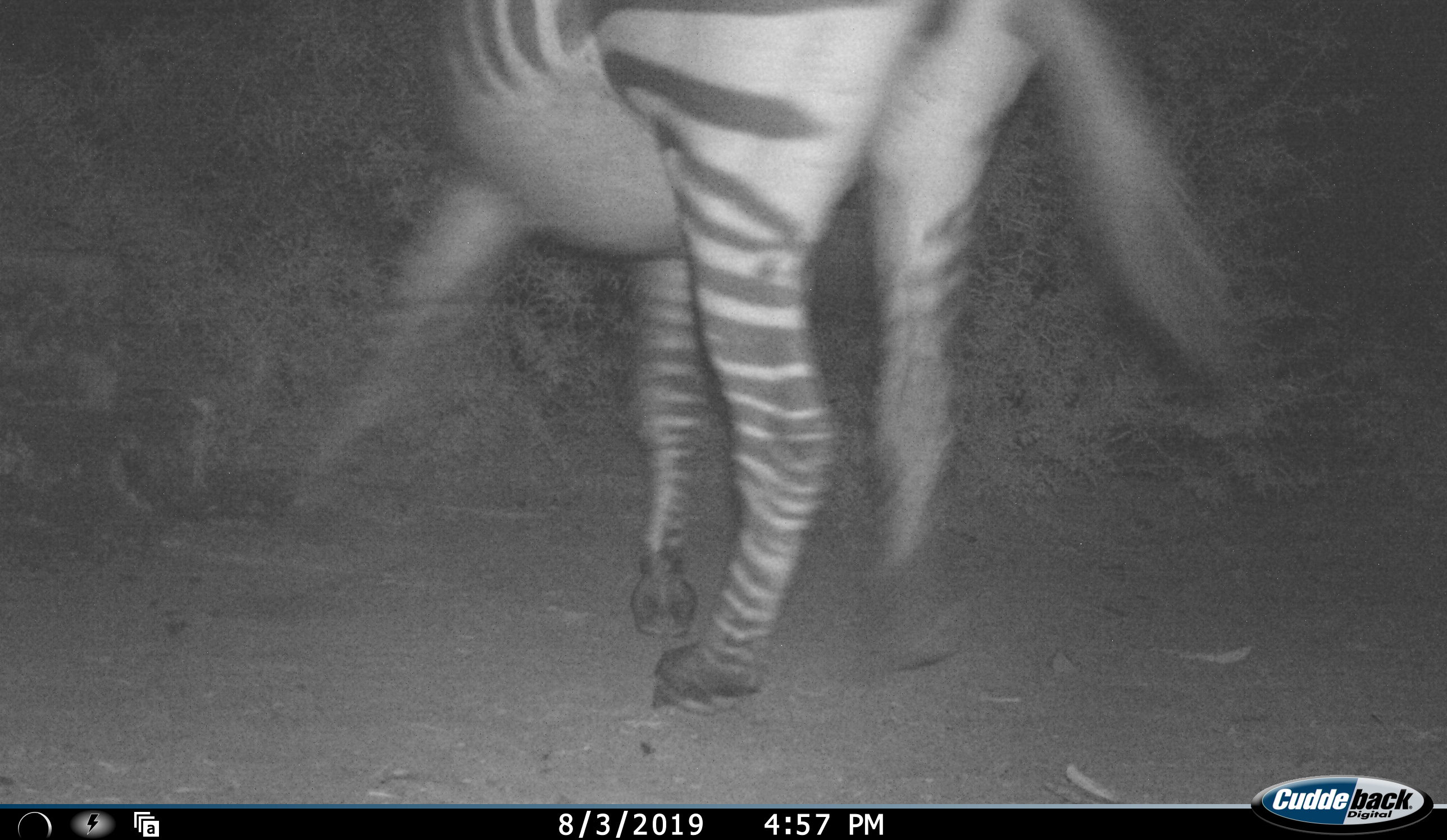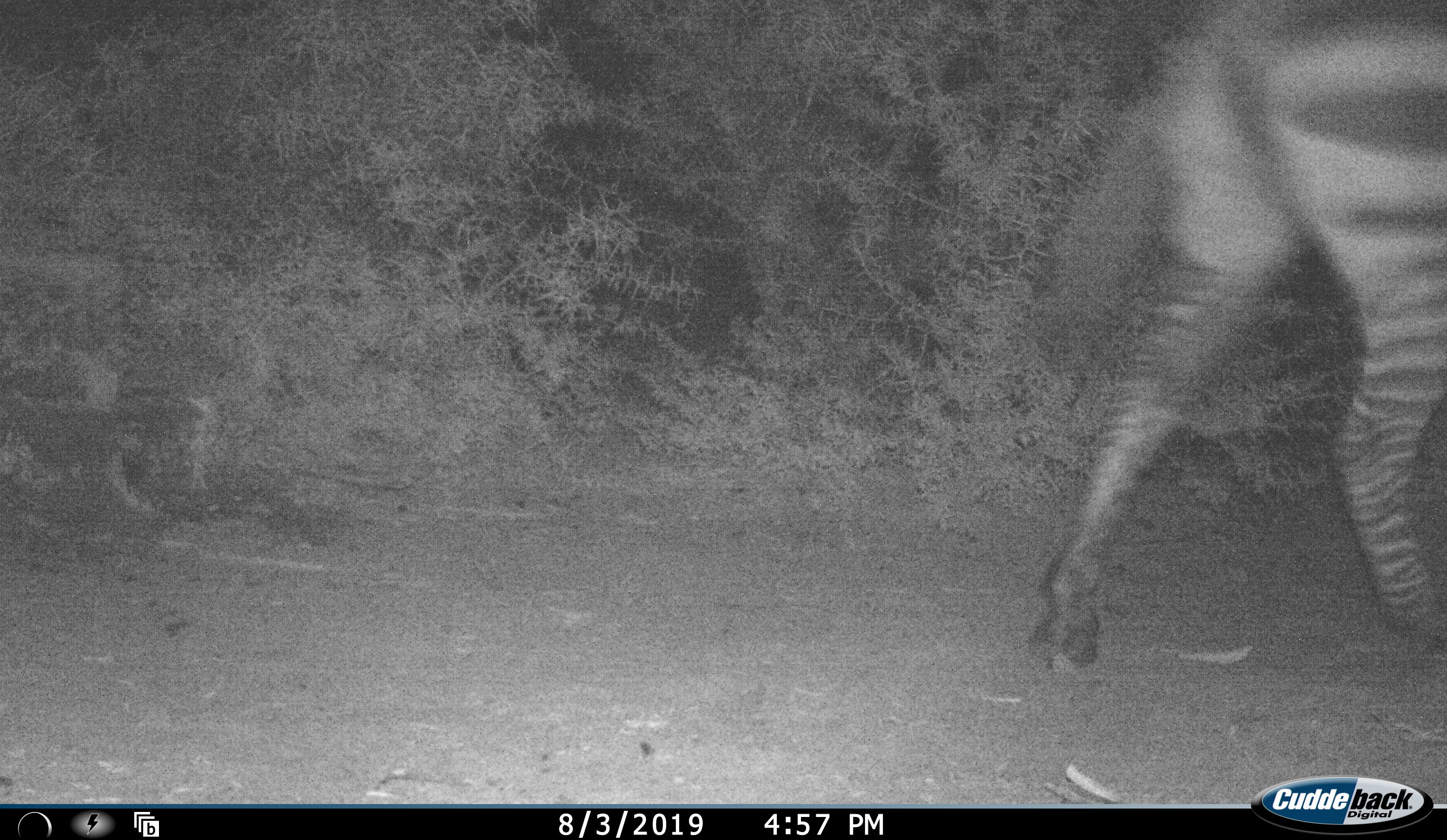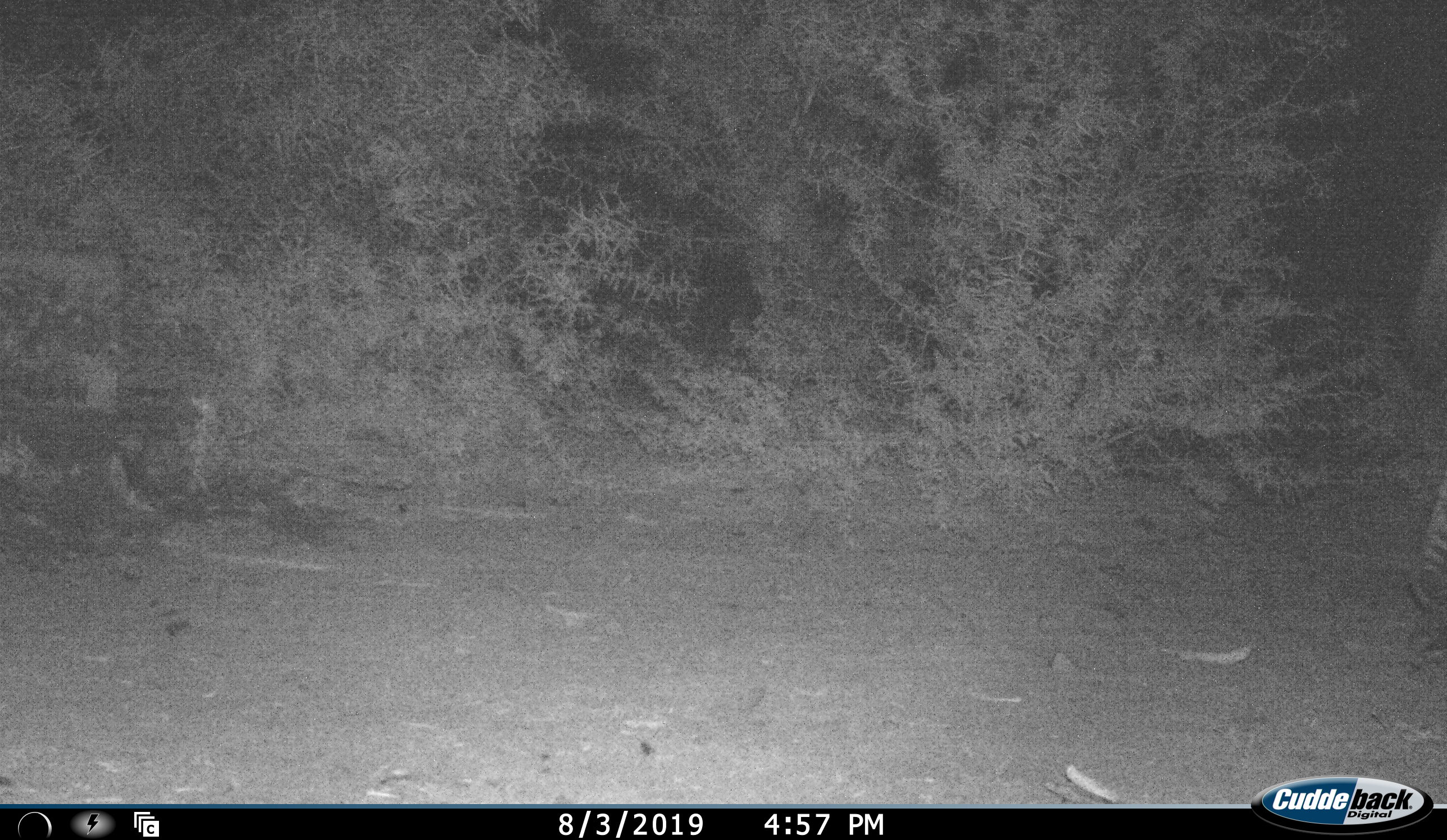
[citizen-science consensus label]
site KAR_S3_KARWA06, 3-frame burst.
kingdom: Animalia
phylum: Chordata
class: Mammalia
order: Perissodactyla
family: Equidae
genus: Equus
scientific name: Equus zebra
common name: mountain zebra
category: zebramountain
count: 1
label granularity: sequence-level